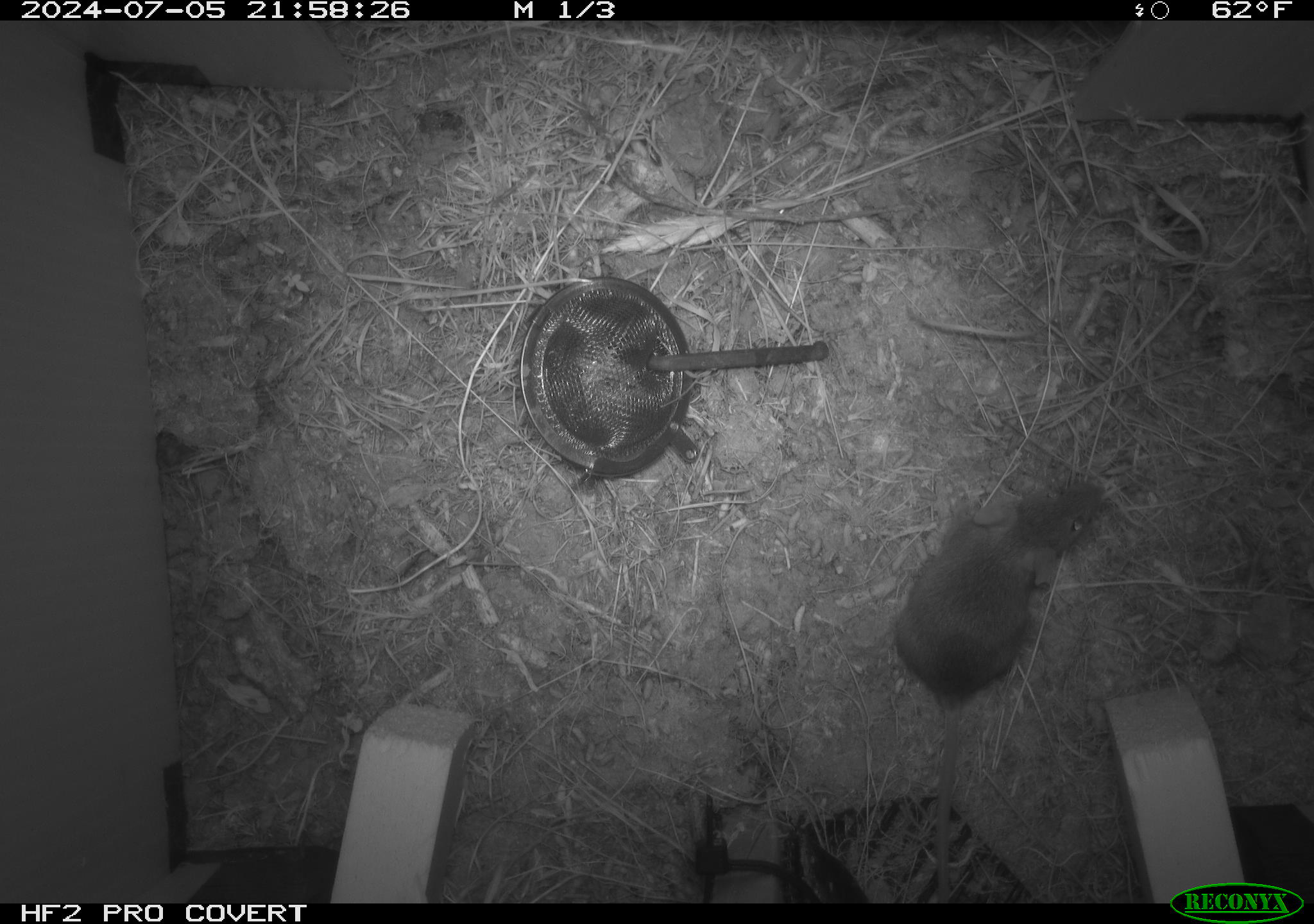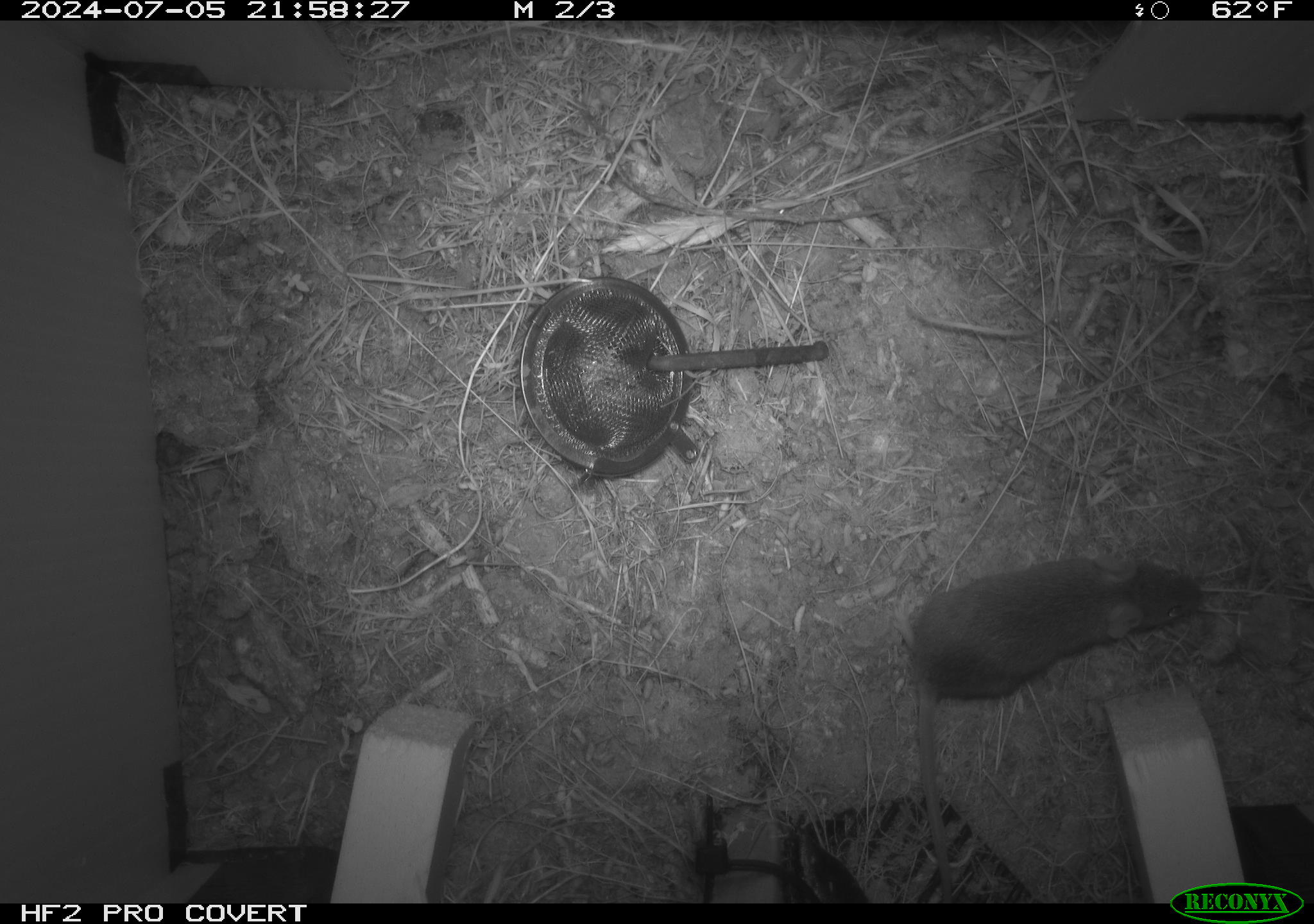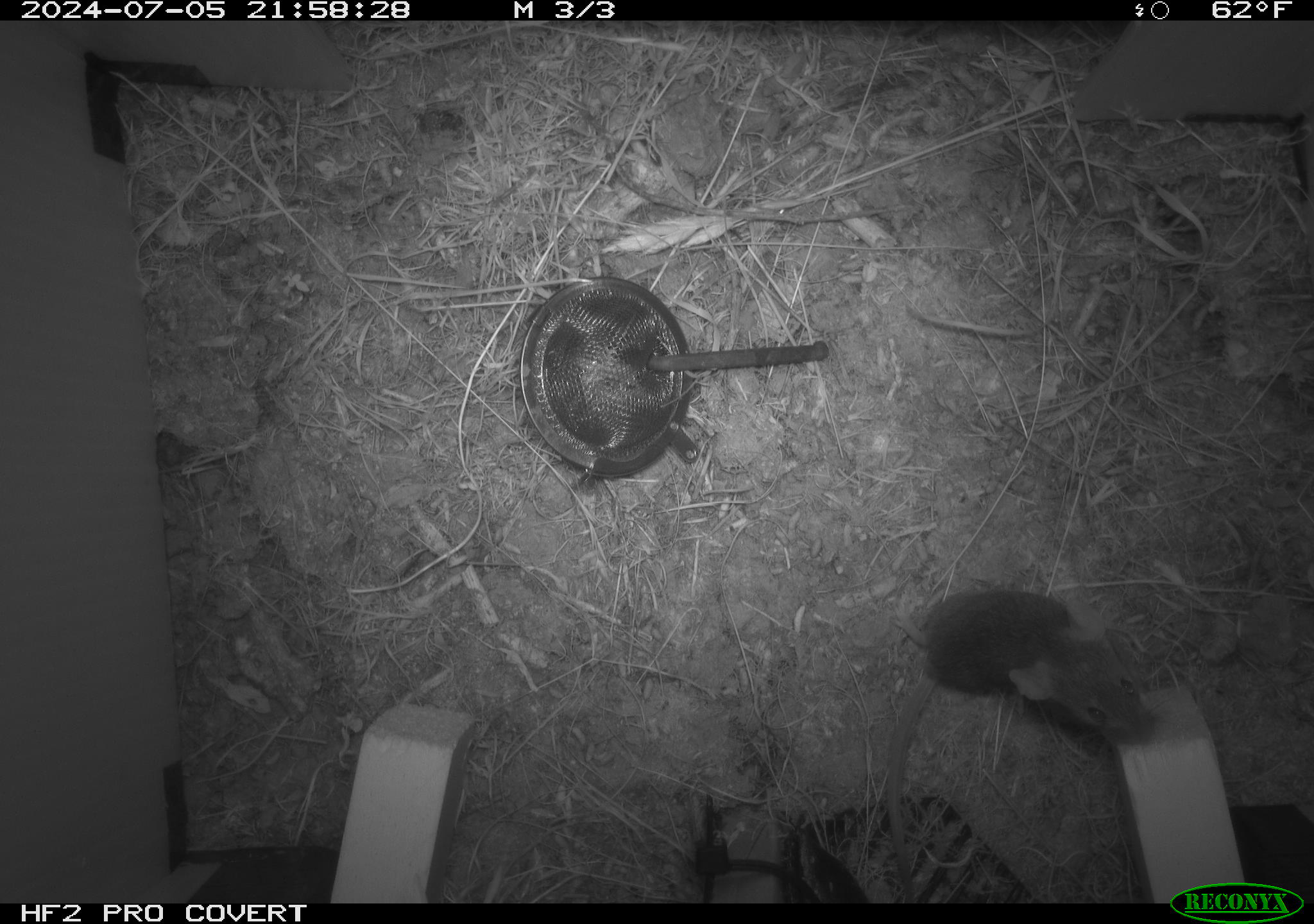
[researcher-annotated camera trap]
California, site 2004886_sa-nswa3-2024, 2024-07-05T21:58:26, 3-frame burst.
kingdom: Animalia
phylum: Chordata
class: Mammalia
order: Rodentia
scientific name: Rodentia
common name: rodent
Rodent (Rodentia).